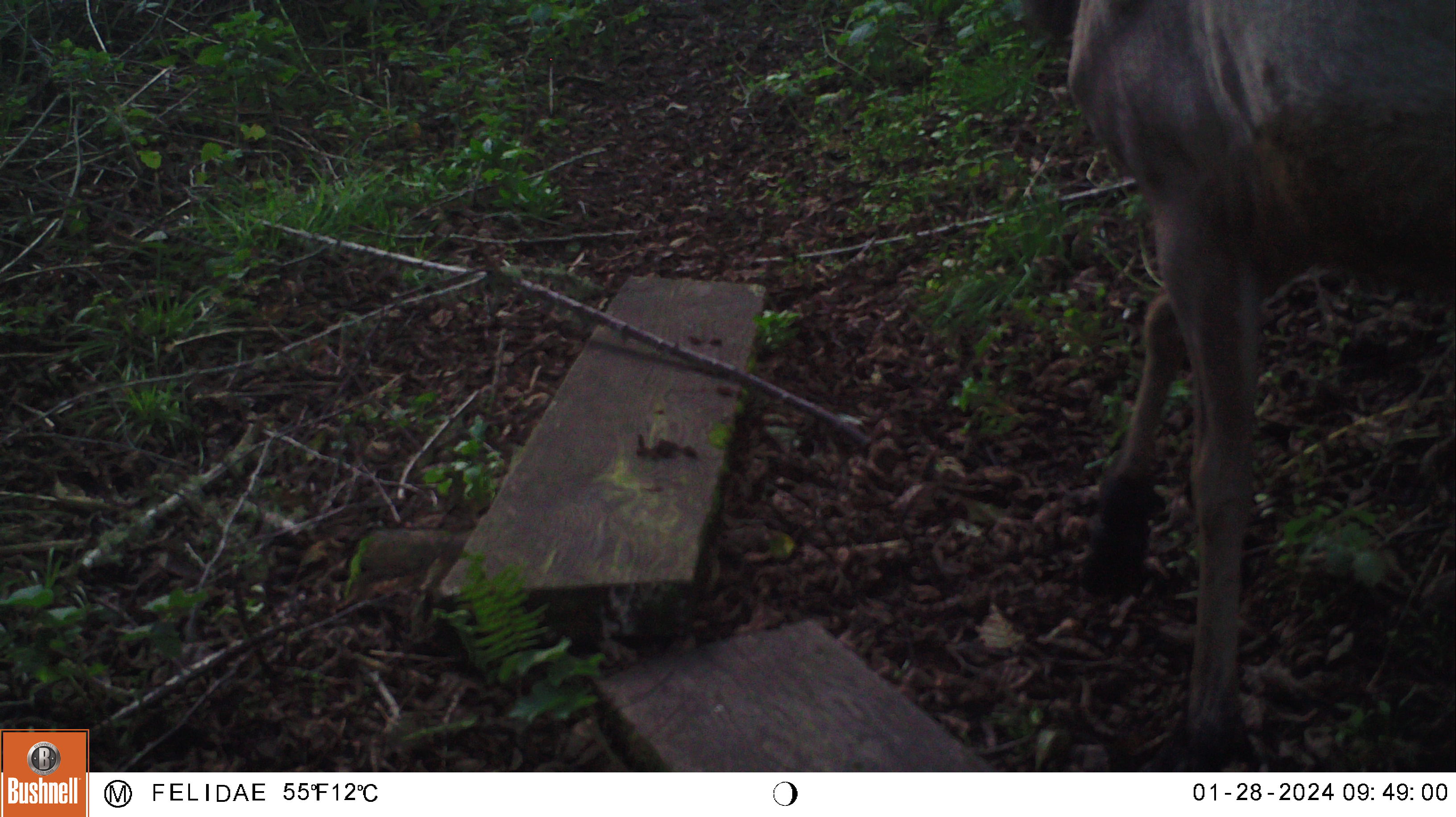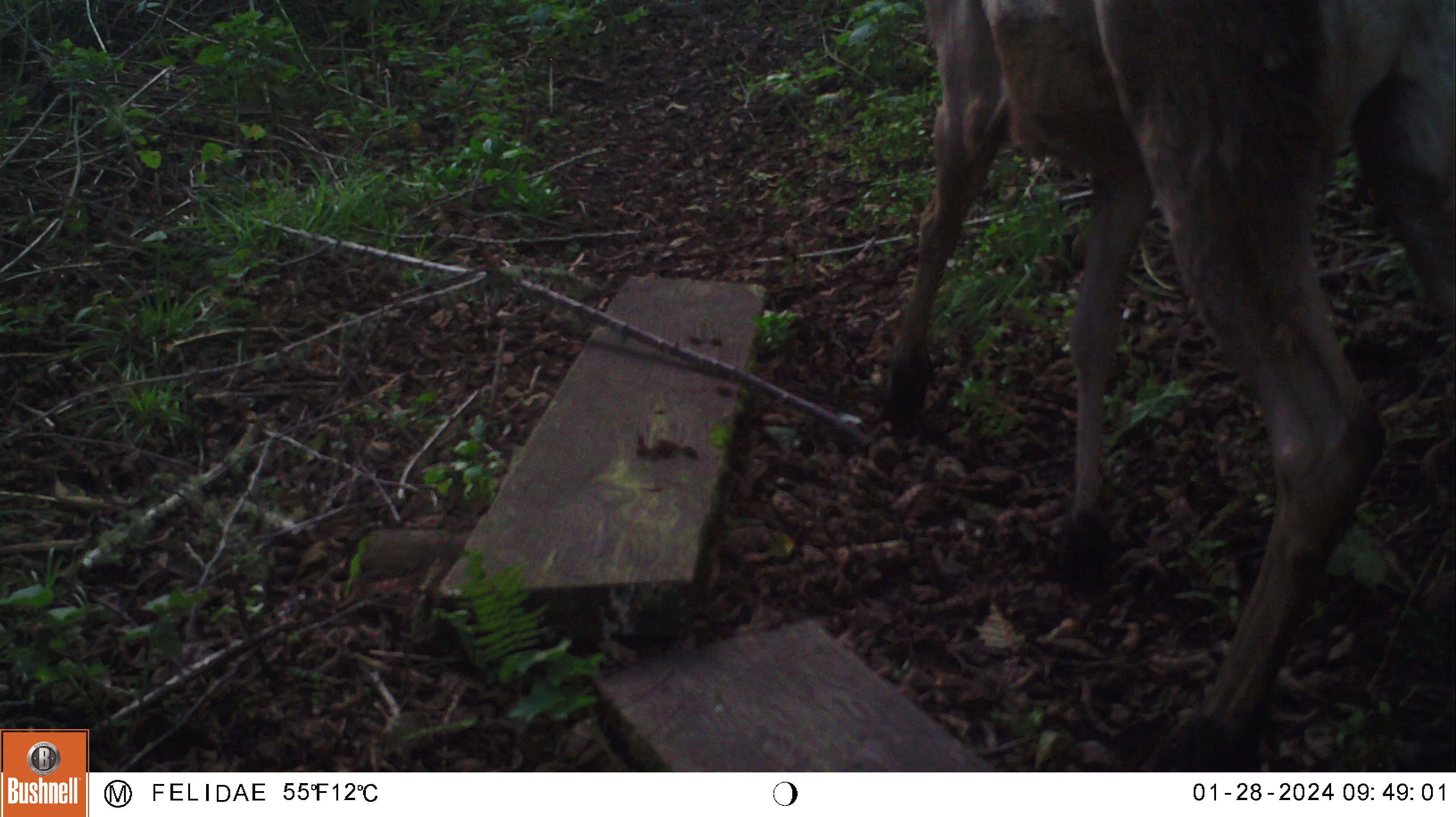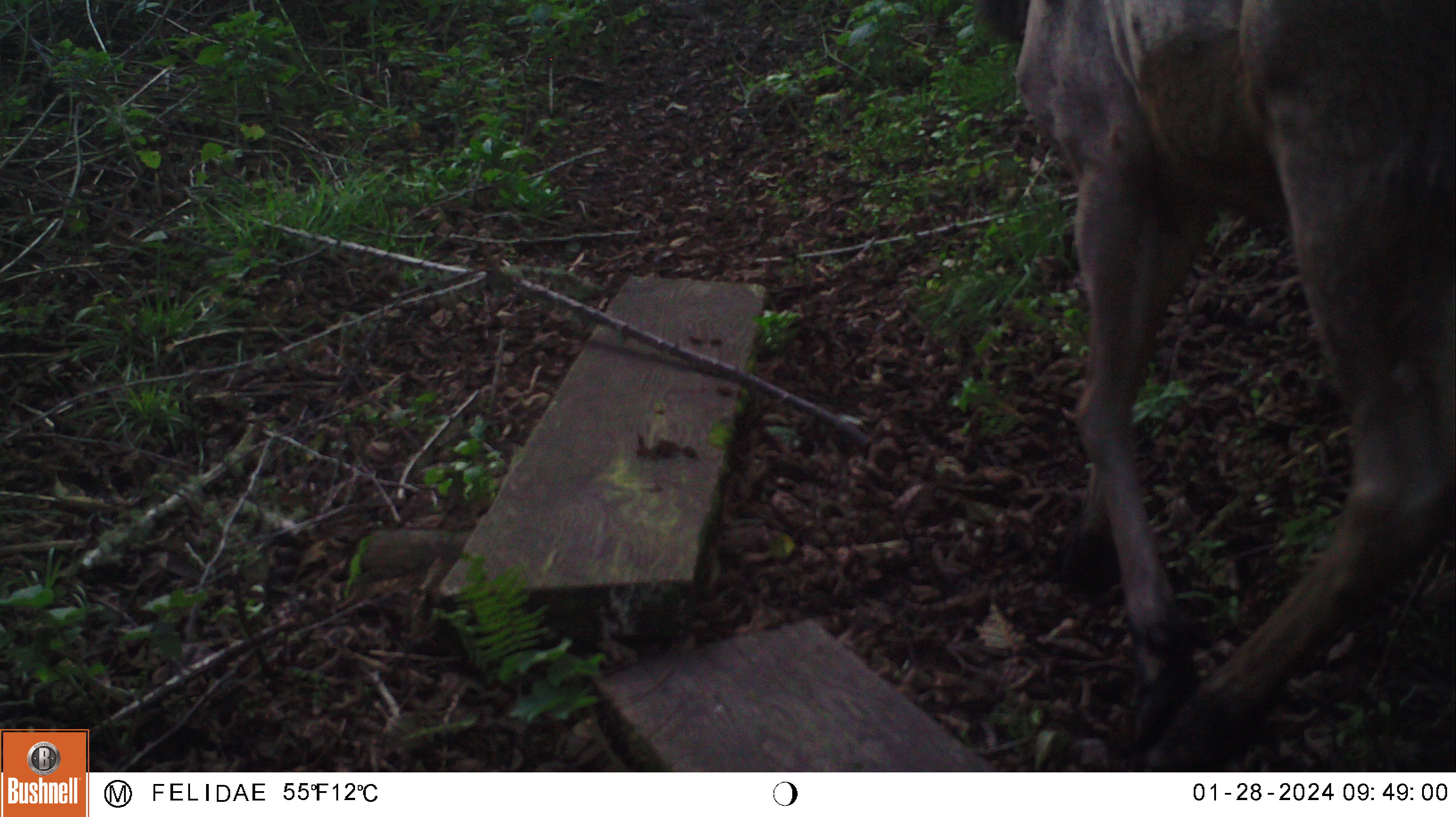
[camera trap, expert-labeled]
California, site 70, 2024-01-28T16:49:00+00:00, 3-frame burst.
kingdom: Animalia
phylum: Chordata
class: Mammalia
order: Artiodactyla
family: Cervidae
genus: Odocoileus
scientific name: Odocoileus hemionus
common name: mule deer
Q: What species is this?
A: Mule deer (Odocoileus hemionus).